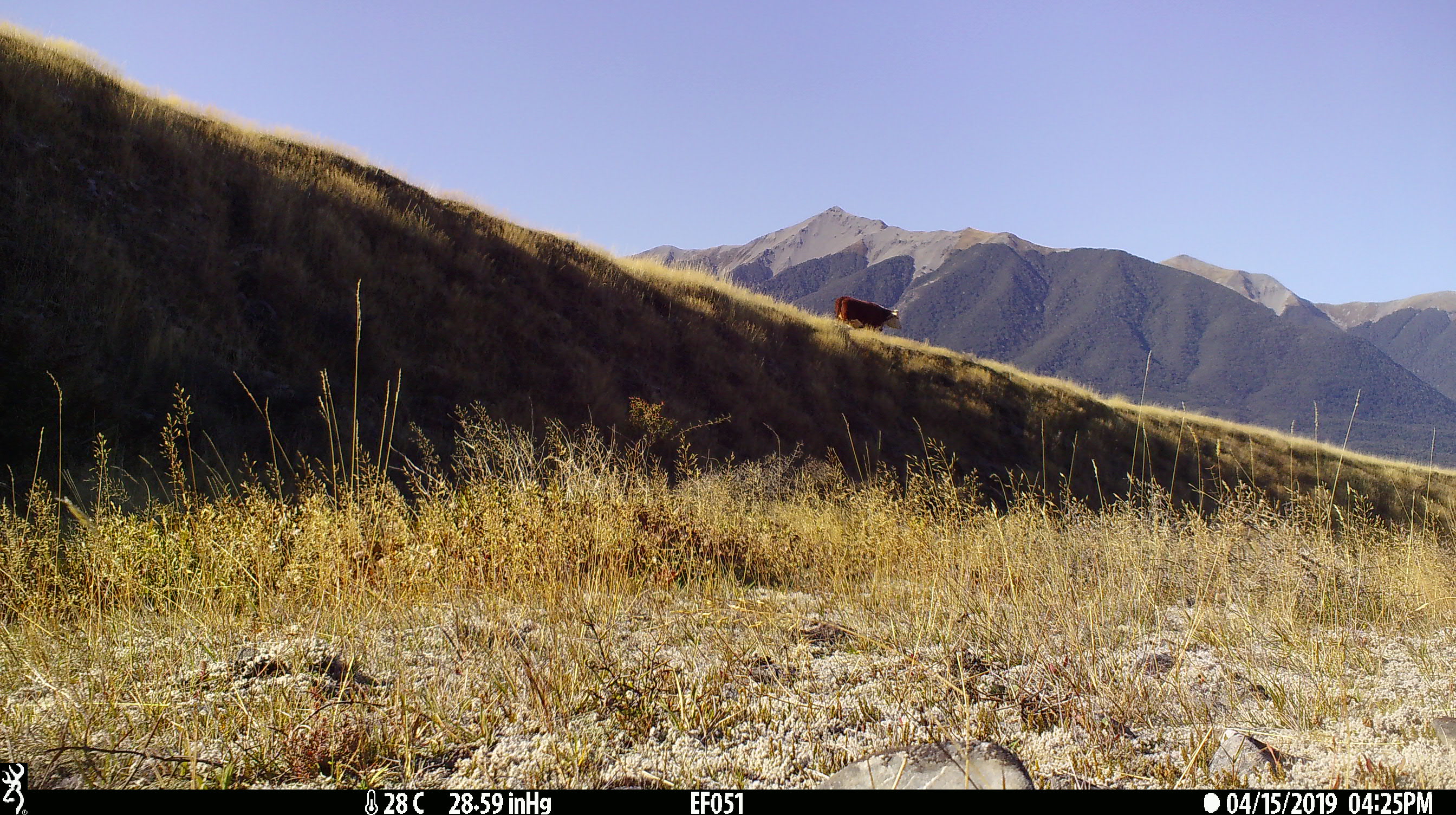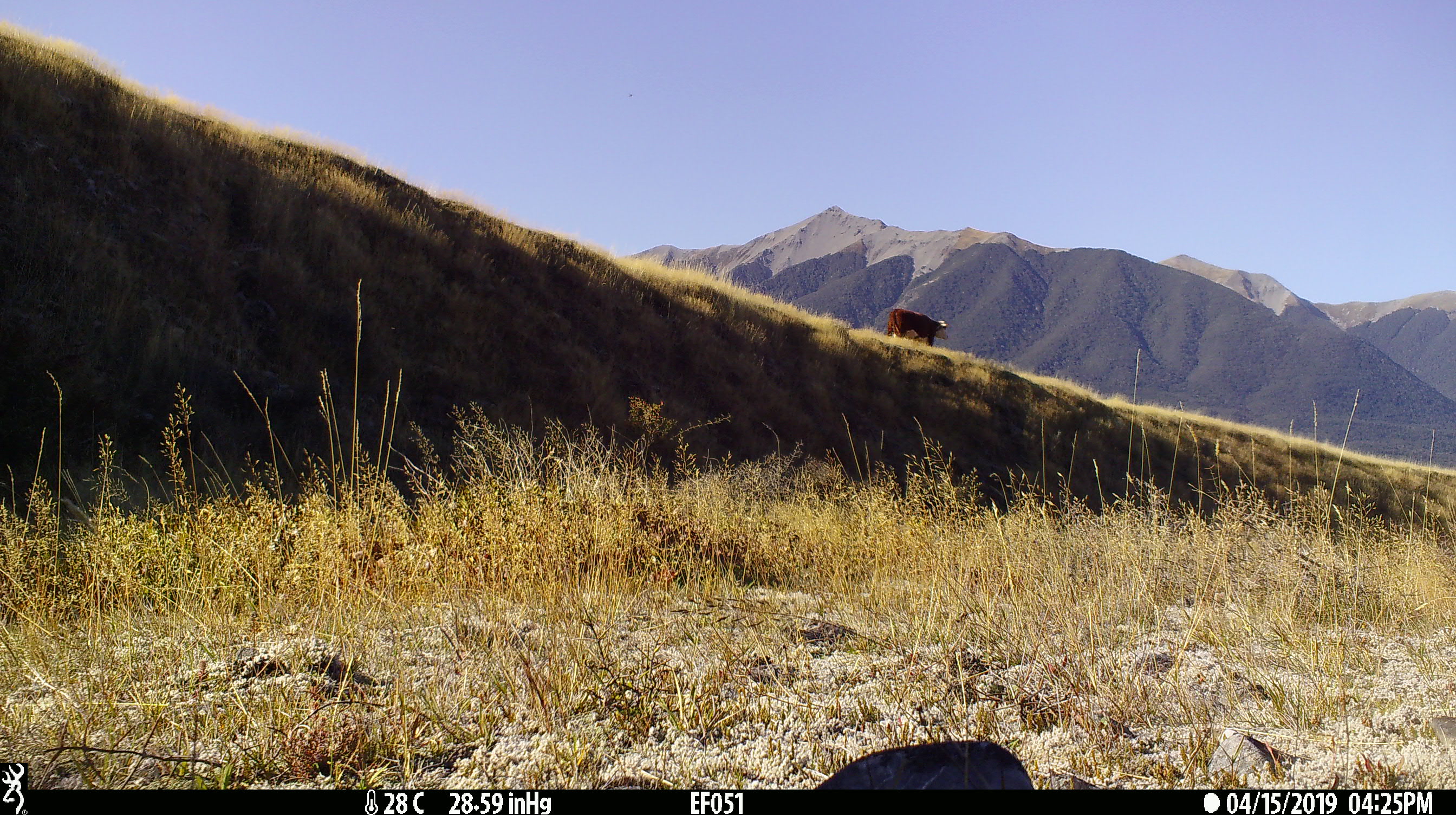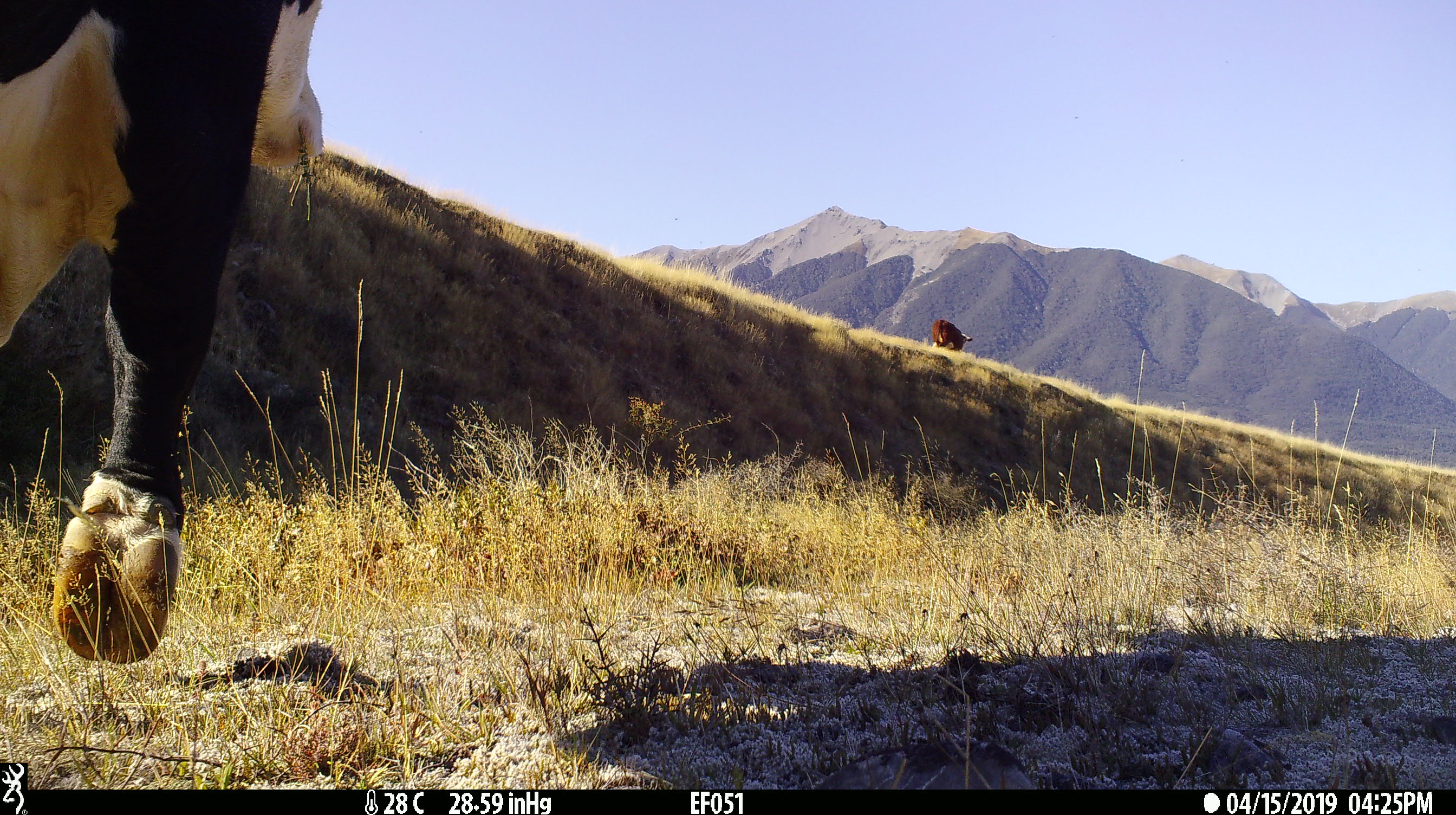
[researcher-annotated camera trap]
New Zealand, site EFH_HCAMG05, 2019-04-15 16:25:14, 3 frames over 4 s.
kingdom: Animalia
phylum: Chordata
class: Mammalia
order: Artiodactyla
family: Bovidae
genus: Bos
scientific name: Bos taurus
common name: domestic cow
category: cow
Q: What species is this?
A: Cow (domestic cow) (Bos taurus).